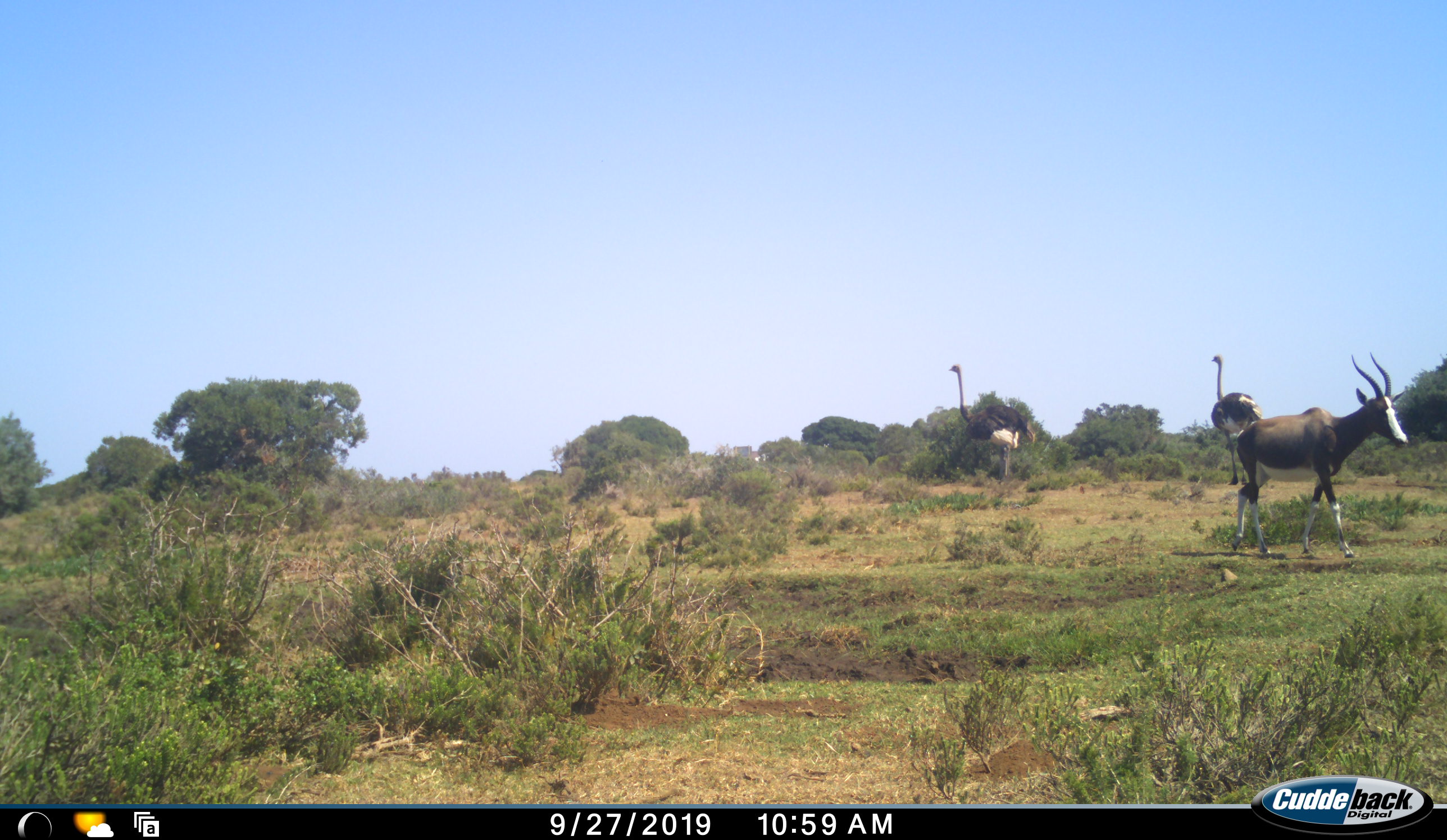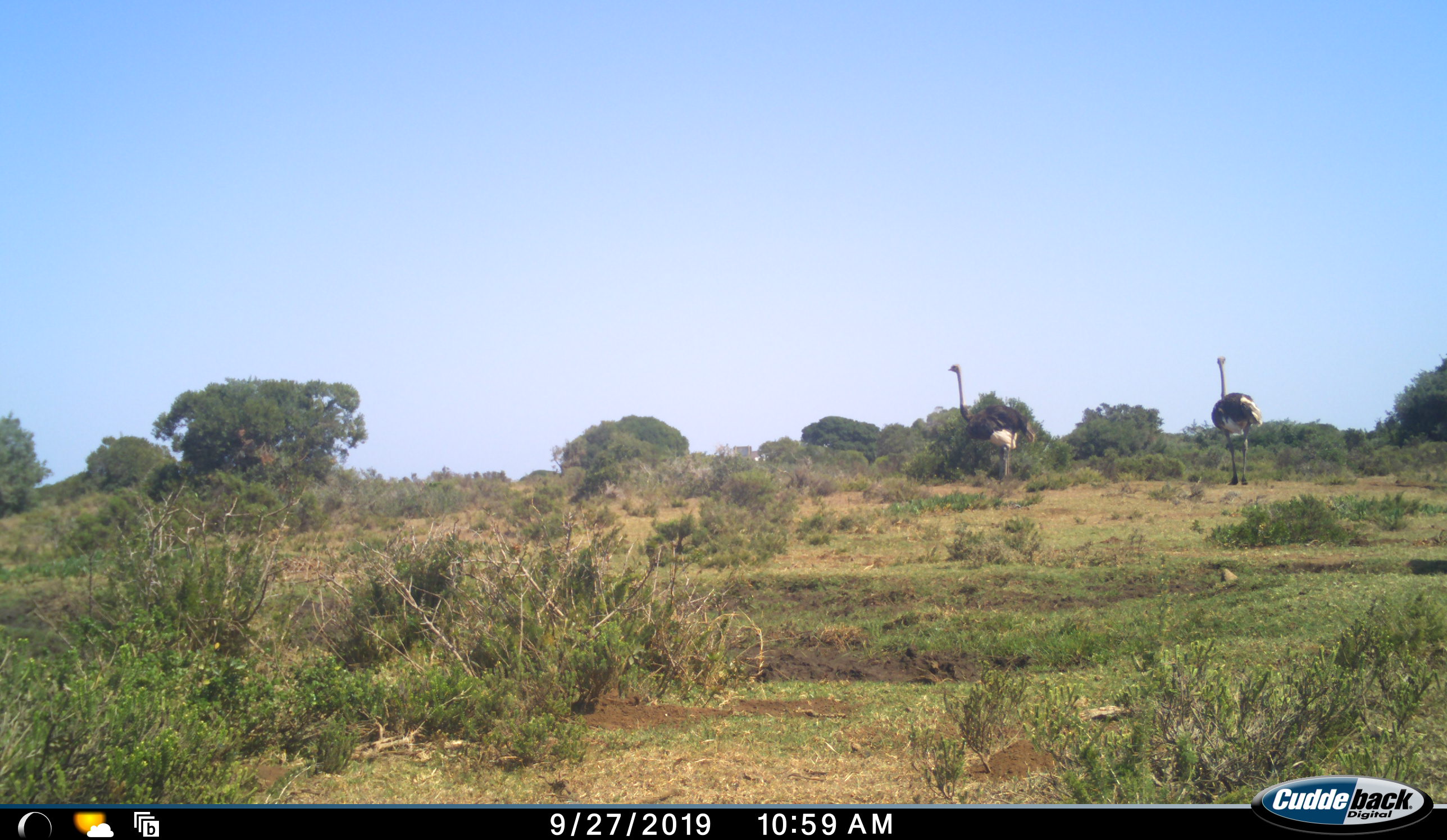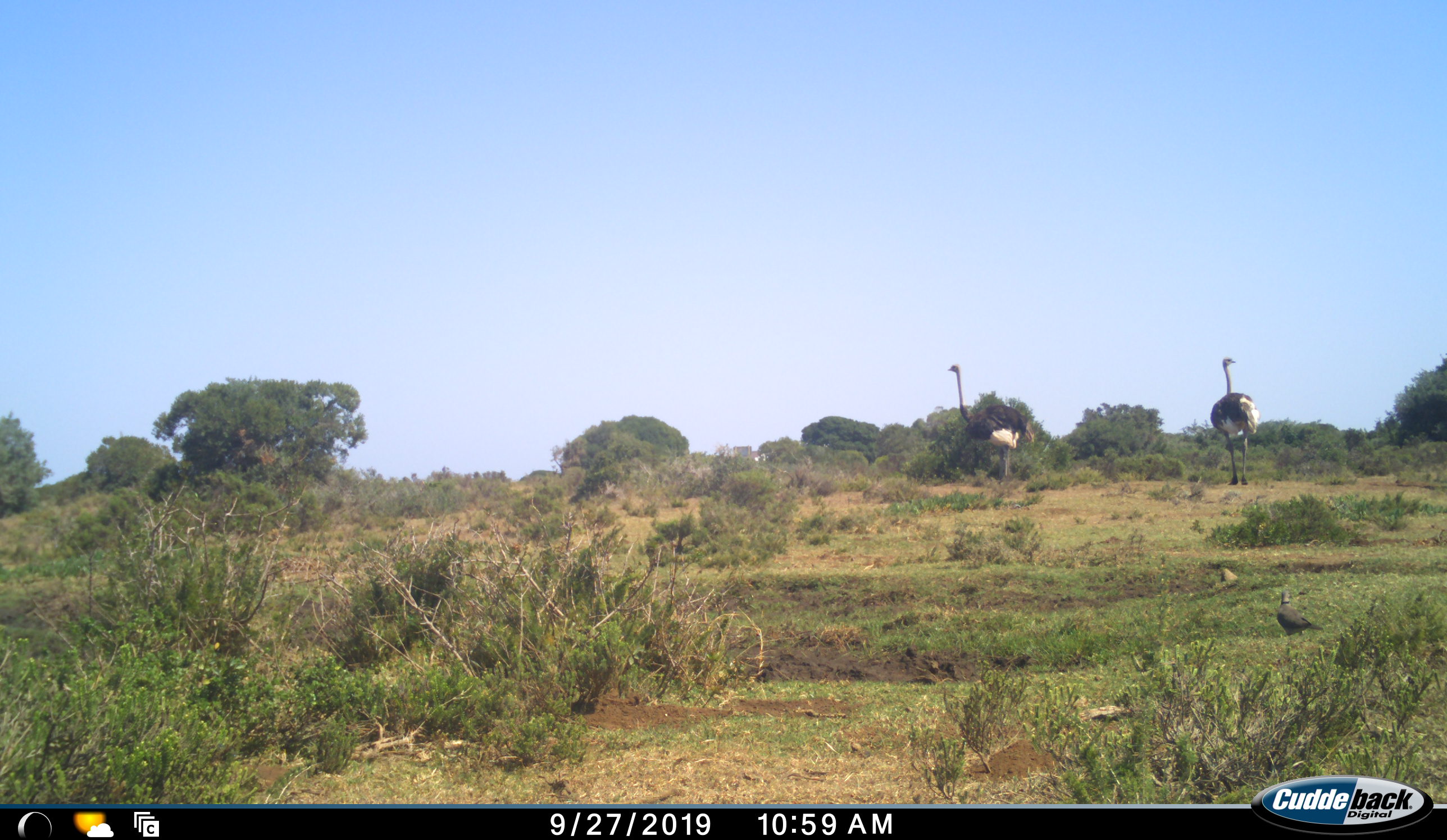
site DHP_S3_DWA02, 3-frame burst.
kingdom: Animalia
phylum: Chordata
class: Aves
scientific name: Aves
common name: bird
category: birdother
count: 1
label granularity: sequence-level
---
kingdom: Animalia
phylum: Chordata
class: Mammalia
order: Artiodactyla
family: Bovidae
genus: Damaliscus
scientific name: Damaliscus pygargus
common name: bontebok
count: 1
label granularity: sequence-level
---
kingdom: Animalia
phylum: Chordata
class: Aves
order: Struthioniformes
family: Struthionidae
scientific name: Struthionidae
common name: ostrich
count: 2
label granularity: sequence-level